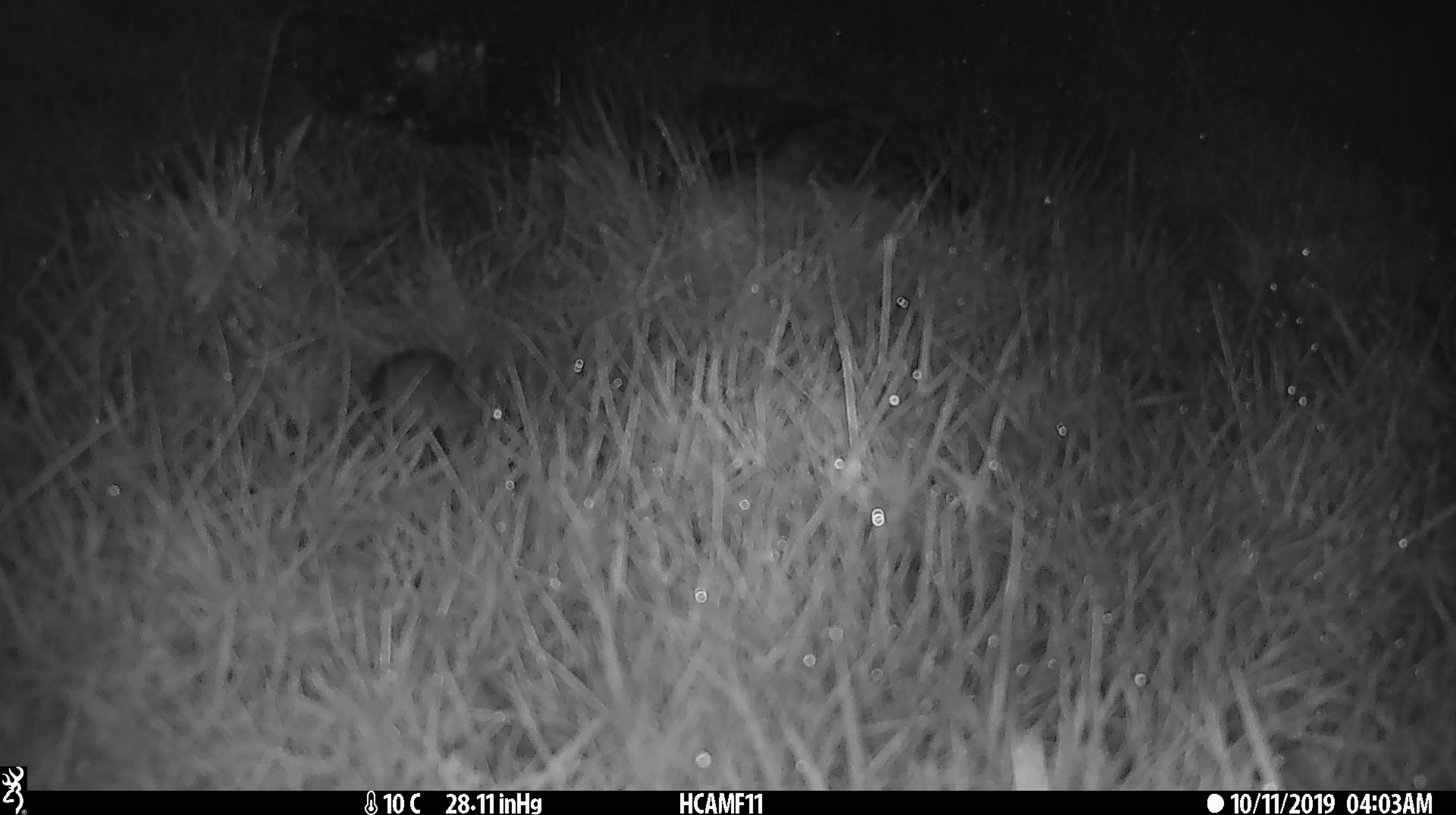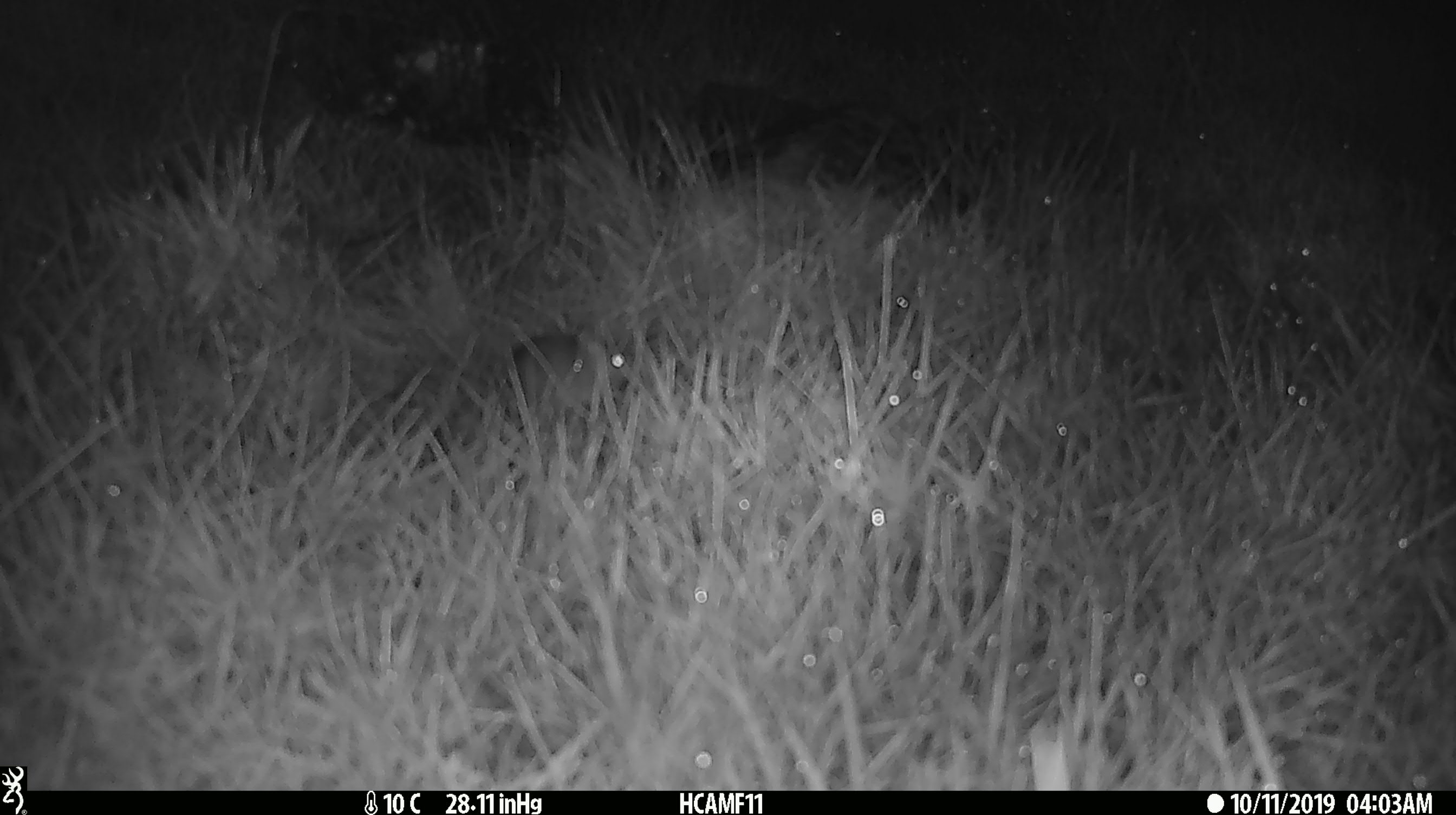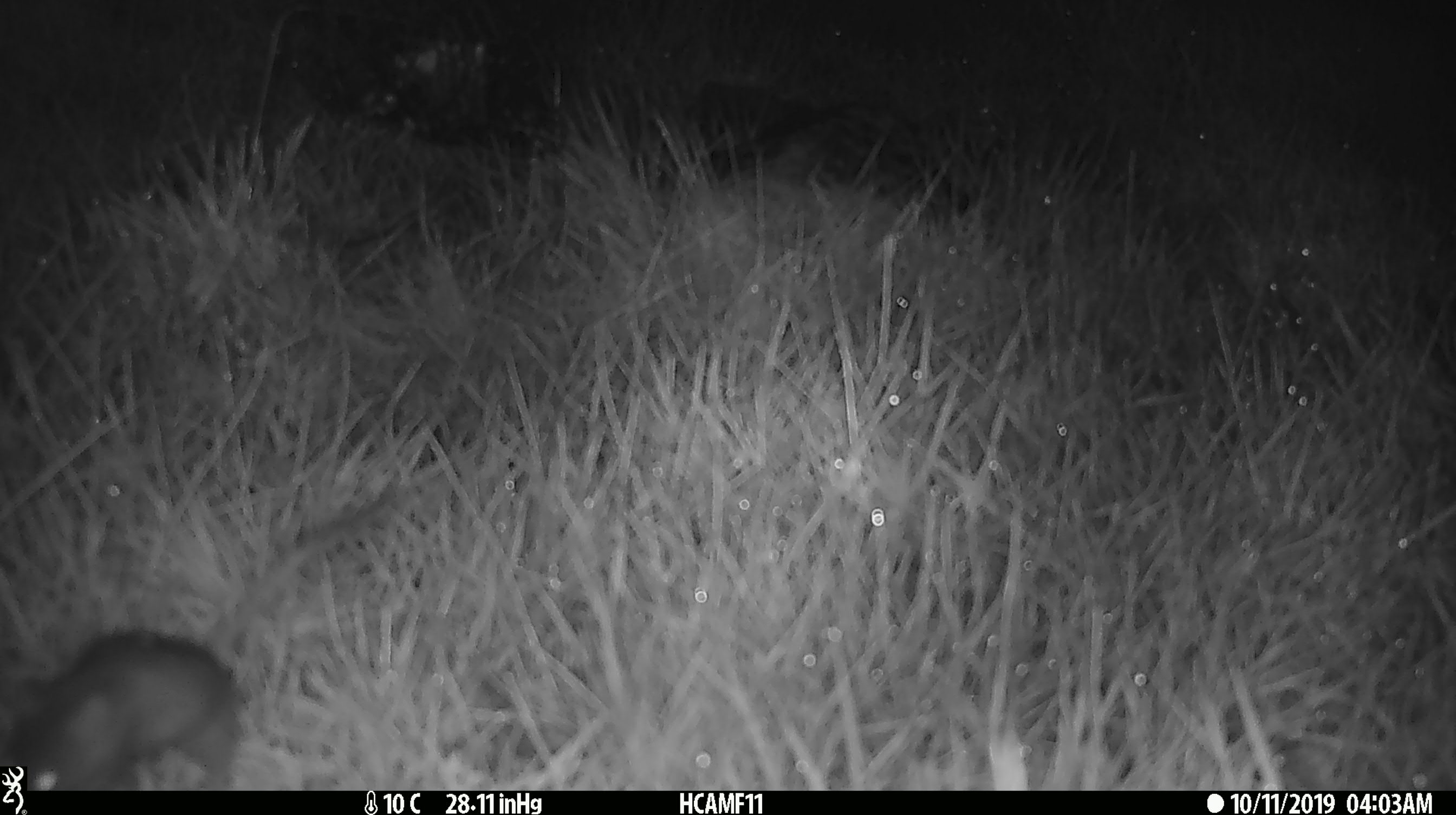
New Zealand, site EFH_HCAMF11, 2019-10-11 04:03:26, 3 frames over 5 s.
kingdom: Animalia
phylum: Chordata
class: Mammalia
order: Rodentia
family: Muridae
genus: Mus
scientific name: Mus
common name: mouse